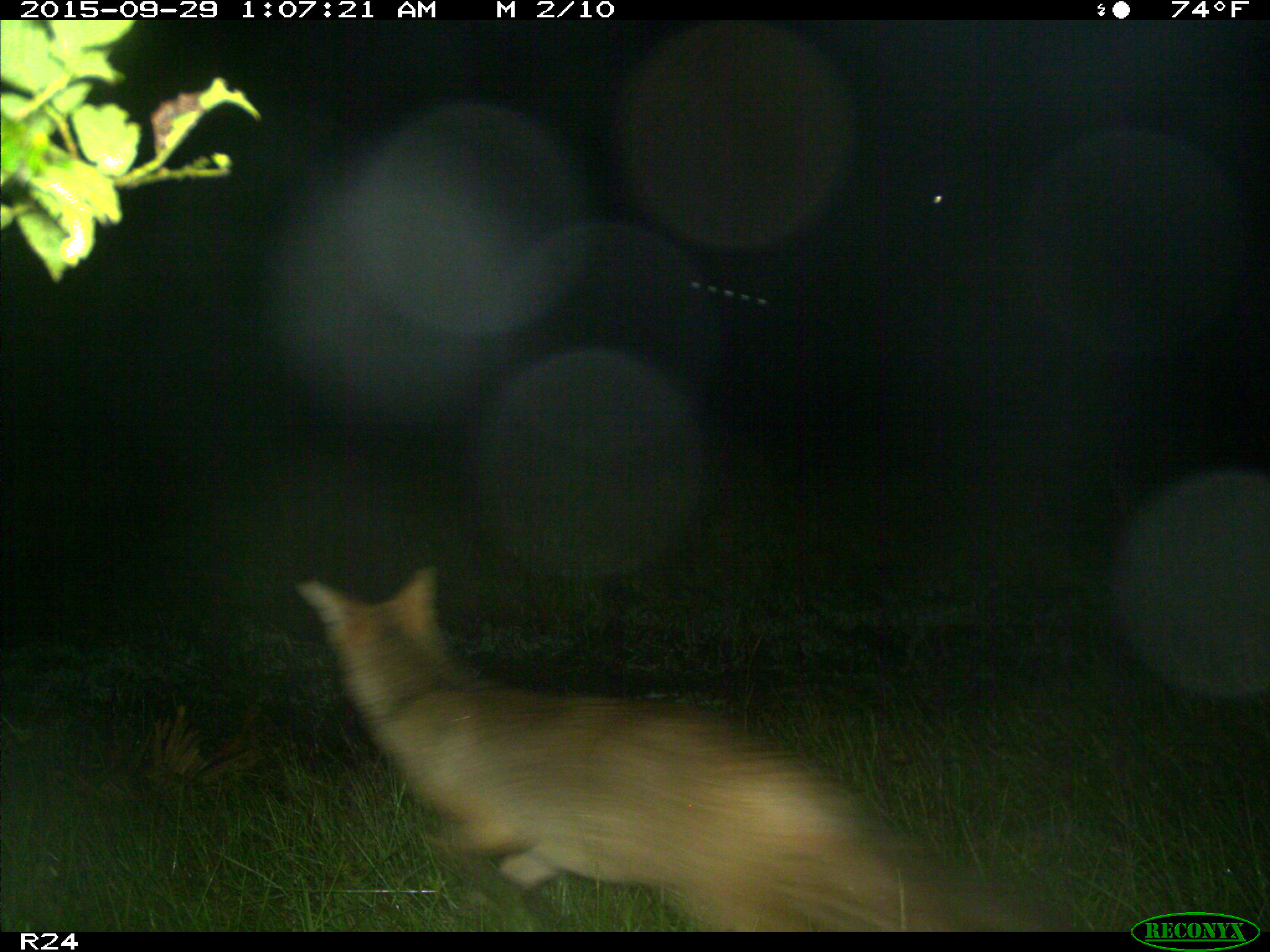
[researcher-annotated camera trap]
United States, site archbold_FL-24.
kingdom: Animalia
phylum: Chordata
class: Mammalia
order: Carnivora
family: Canidae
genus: Canis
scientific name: Canis latrans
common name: coyote